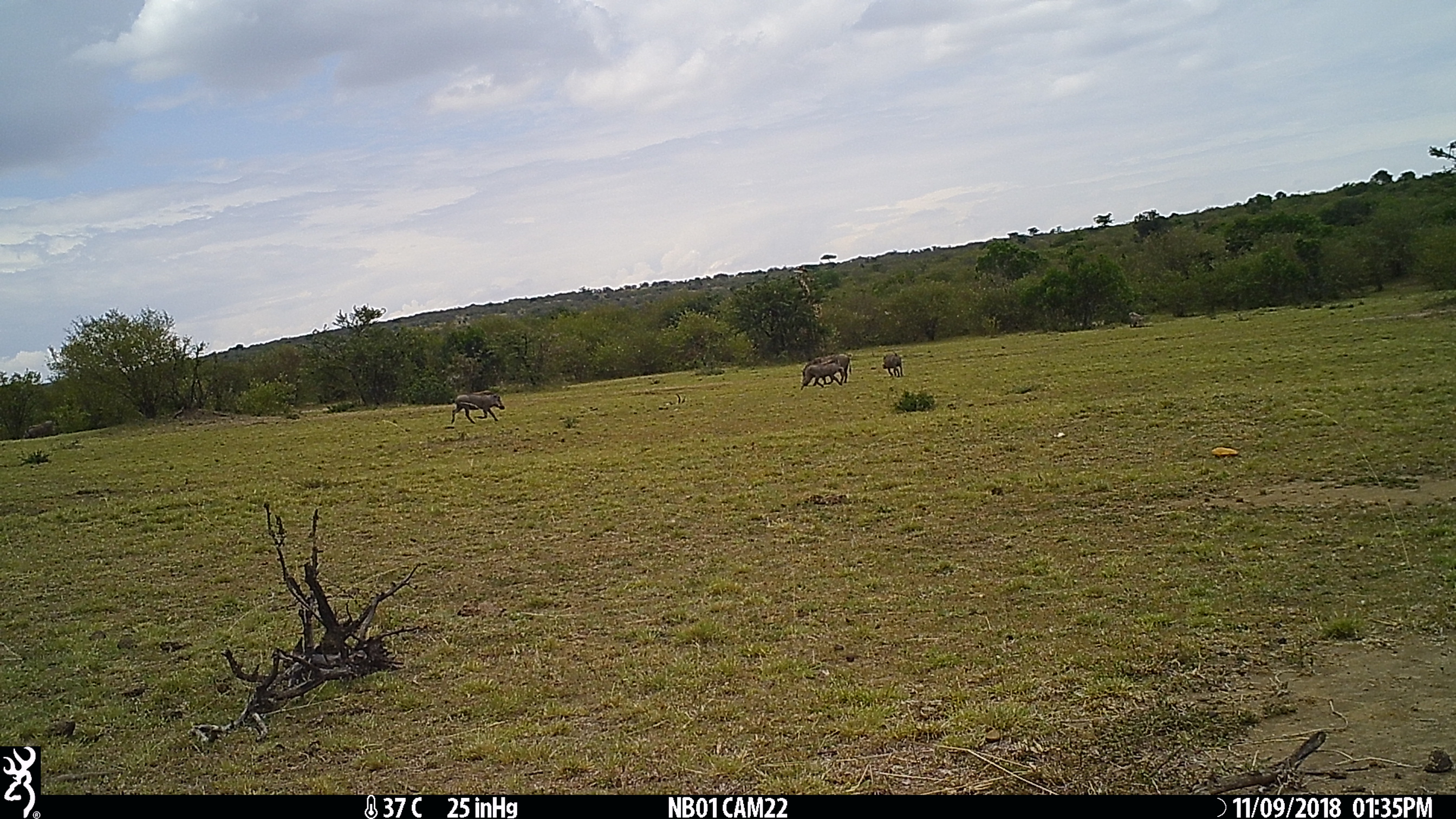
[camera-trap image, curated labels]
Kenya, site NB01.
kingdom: Animalia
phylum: Chordata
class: Mammalia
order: Artiodactyla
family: Suidae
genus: Phacochoerus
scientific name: Phacochoerus africanus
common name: common warthog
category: warthog